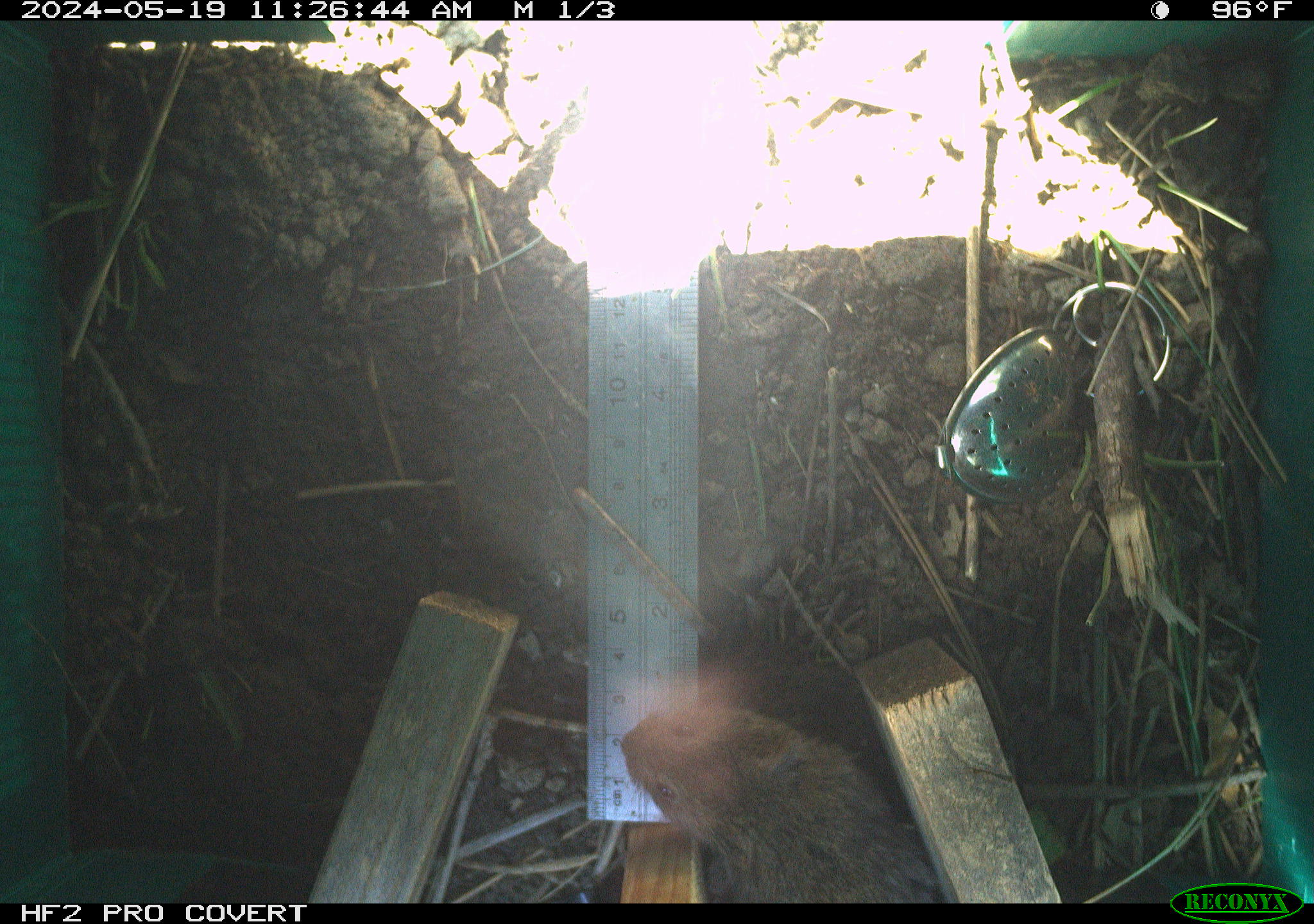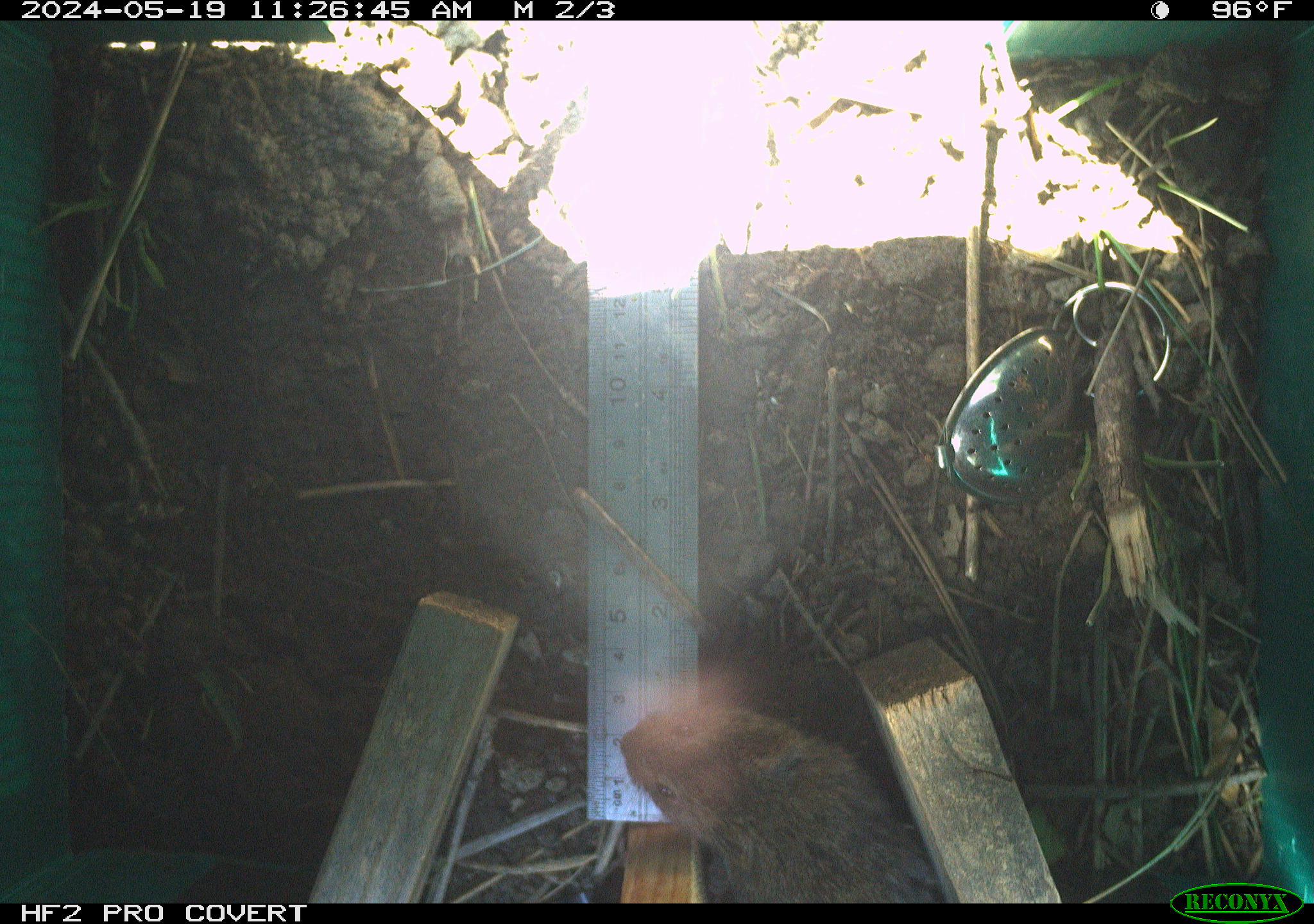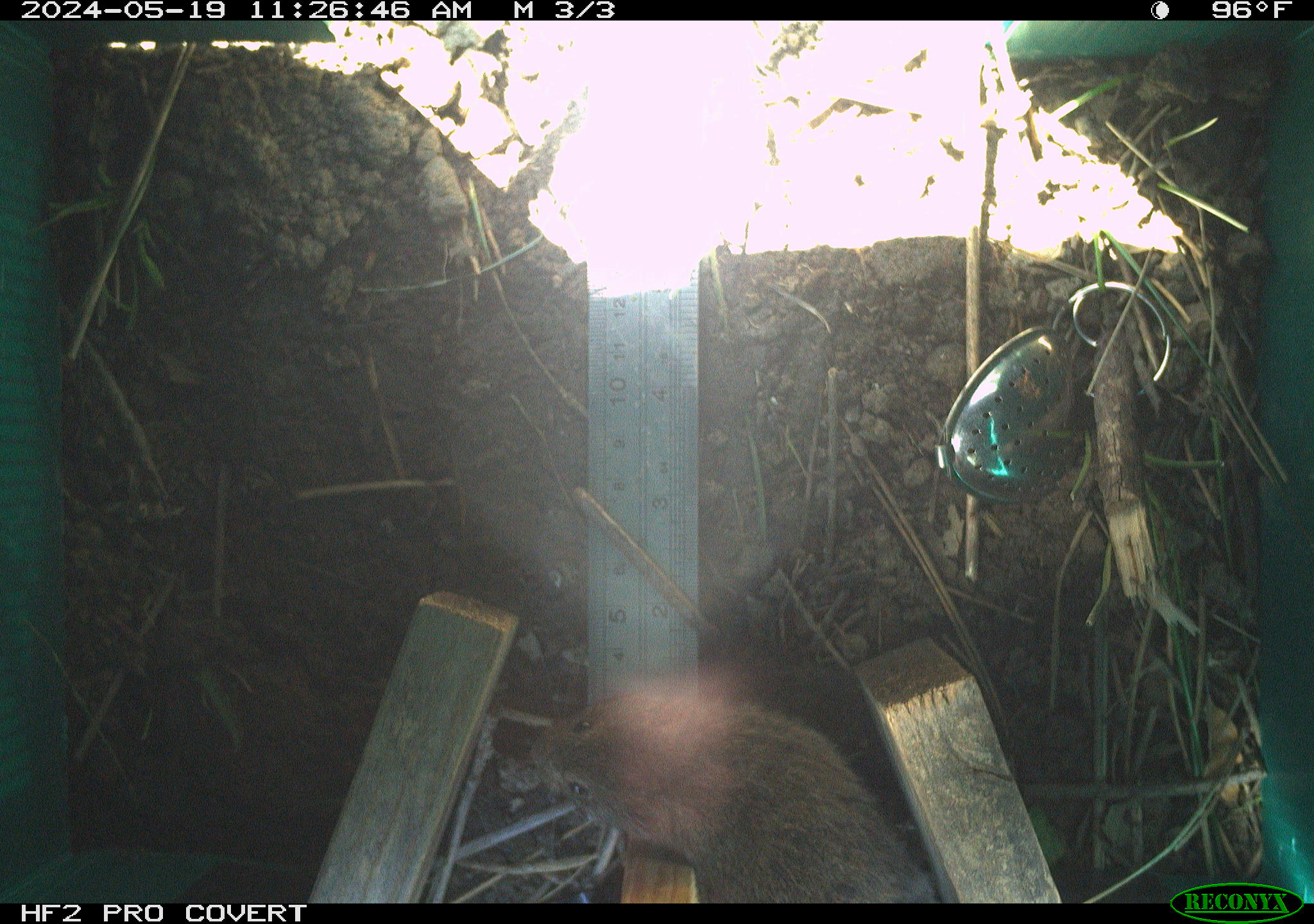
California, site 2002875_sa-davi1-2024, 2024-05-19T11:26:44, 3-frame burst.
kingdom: Animalia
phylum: Chordata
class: Mammalia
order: Rodentia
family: Cricetidae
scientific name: Arvicolinae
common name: voles, lemmings, and muskrats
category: arvicolinae subfamily